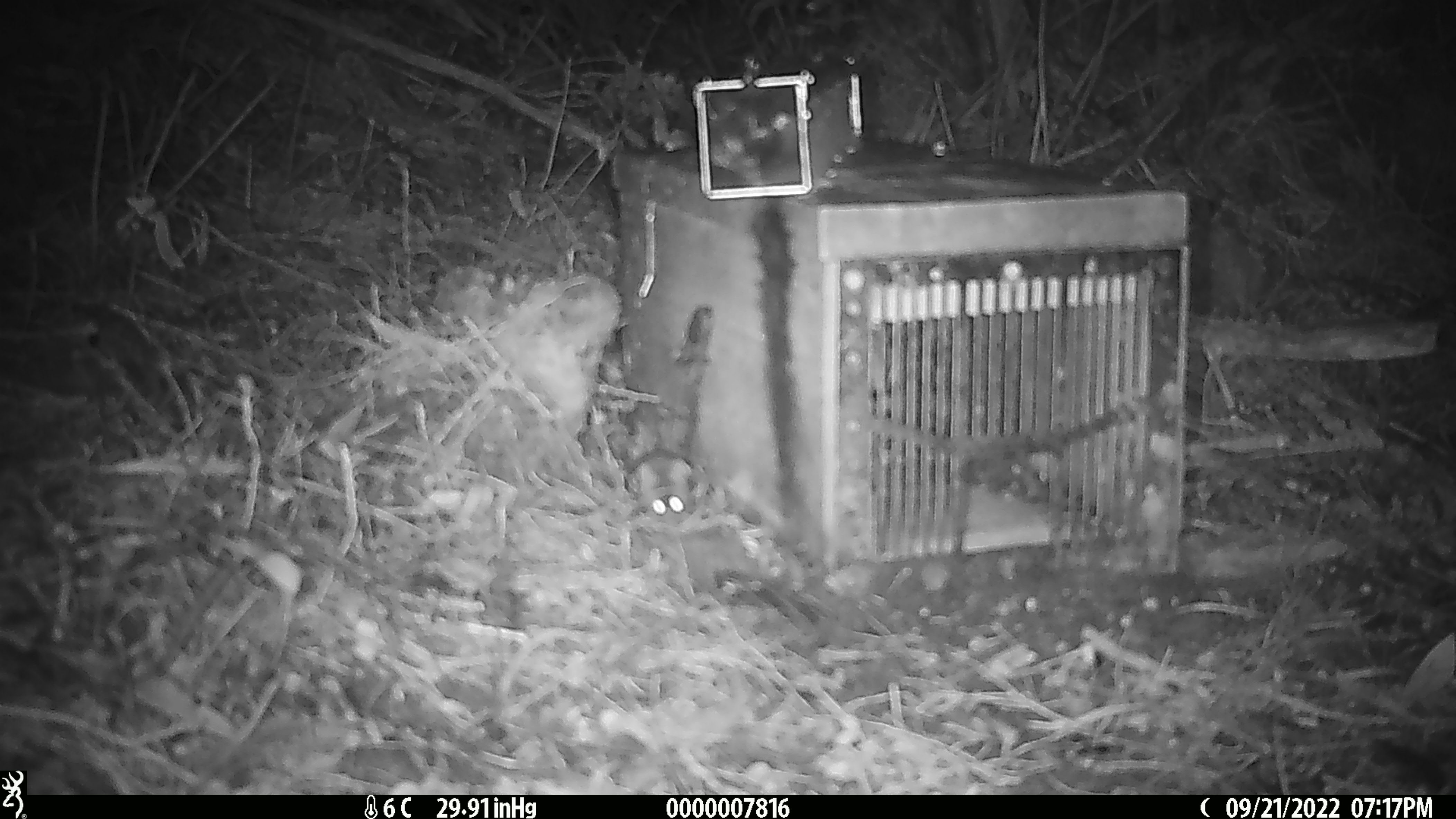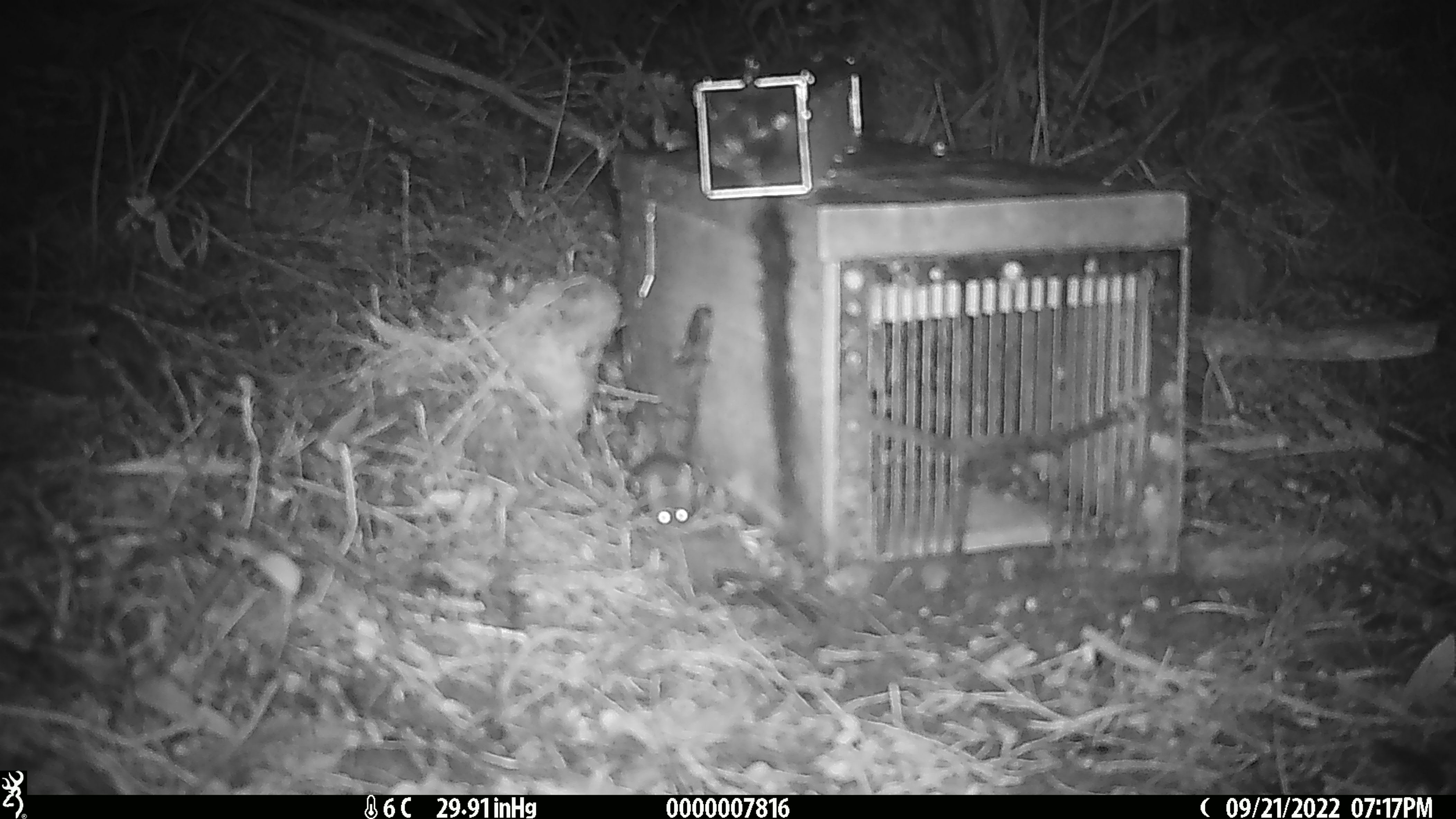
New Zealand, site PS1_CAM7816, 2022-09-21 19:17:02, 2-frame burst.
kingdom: Animalia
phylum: Chordata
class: Mammalia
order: Rodentia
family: Muridae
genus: Mus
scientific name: Mus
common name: mouse